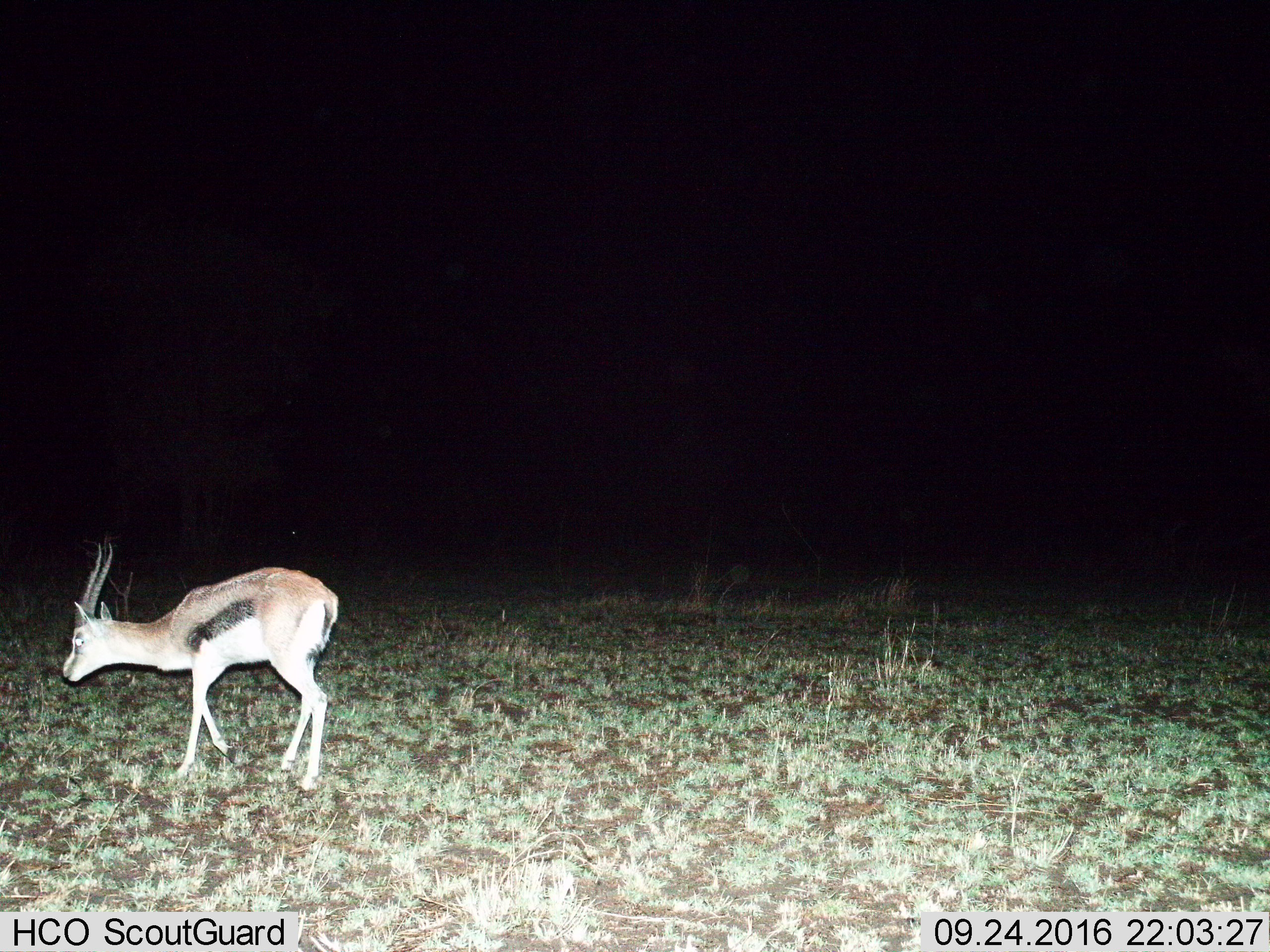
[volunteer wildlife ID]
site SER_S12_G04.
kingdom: Animalia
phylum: Chordata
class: Mammalia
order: Artiodactyla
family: Bovidae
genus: Eudorcas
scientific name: Eudorcas thomsonii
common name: thomson's gazelle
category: gazellethomsons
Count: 1.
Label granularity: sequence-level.